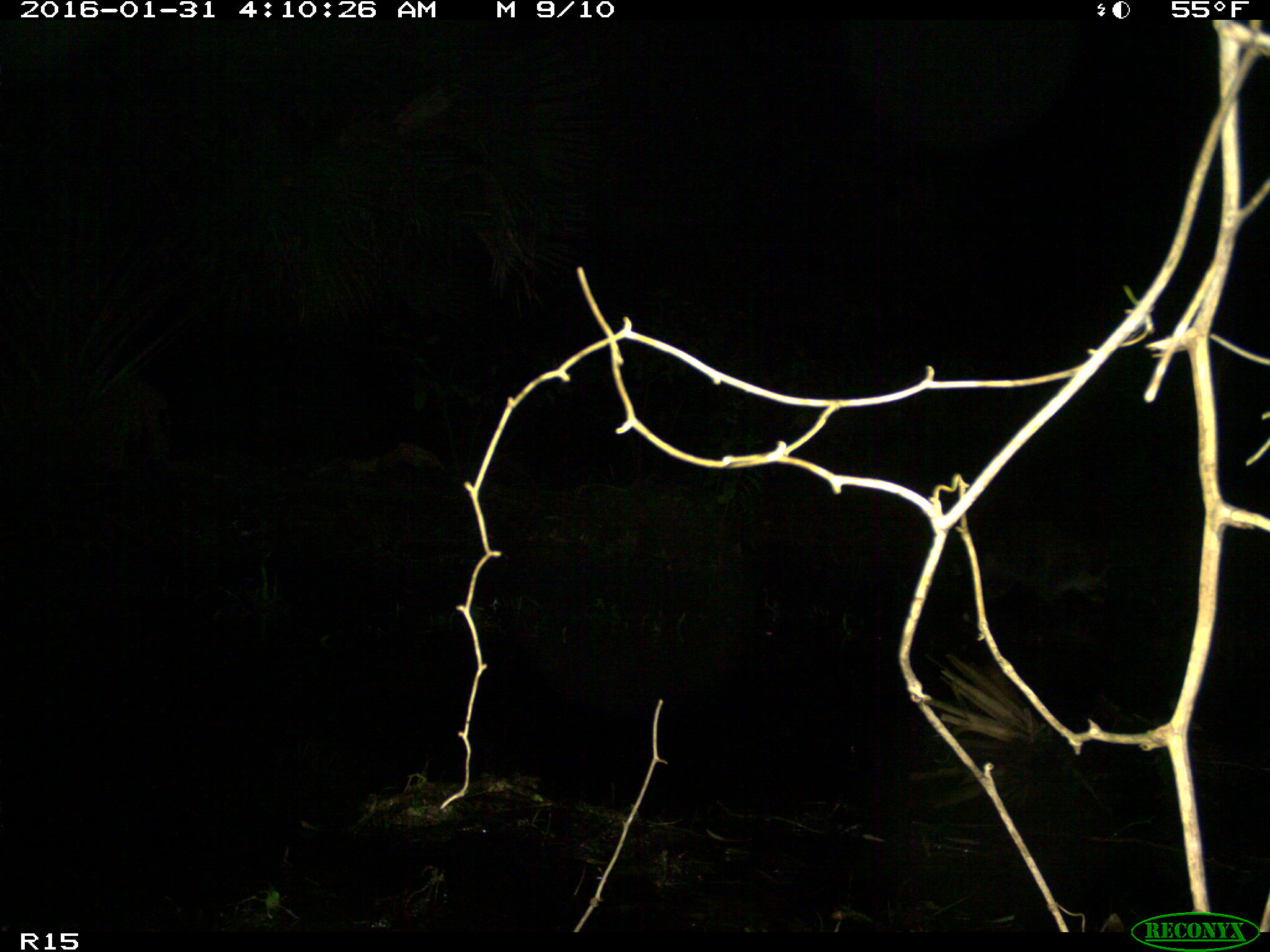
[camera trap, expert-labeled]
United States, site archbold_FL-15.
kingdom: Animalia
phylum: Chordata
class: Mammalia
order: Carnivora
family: Procyonidae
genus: Procyon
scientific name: Procyon lotor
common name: common raccoon